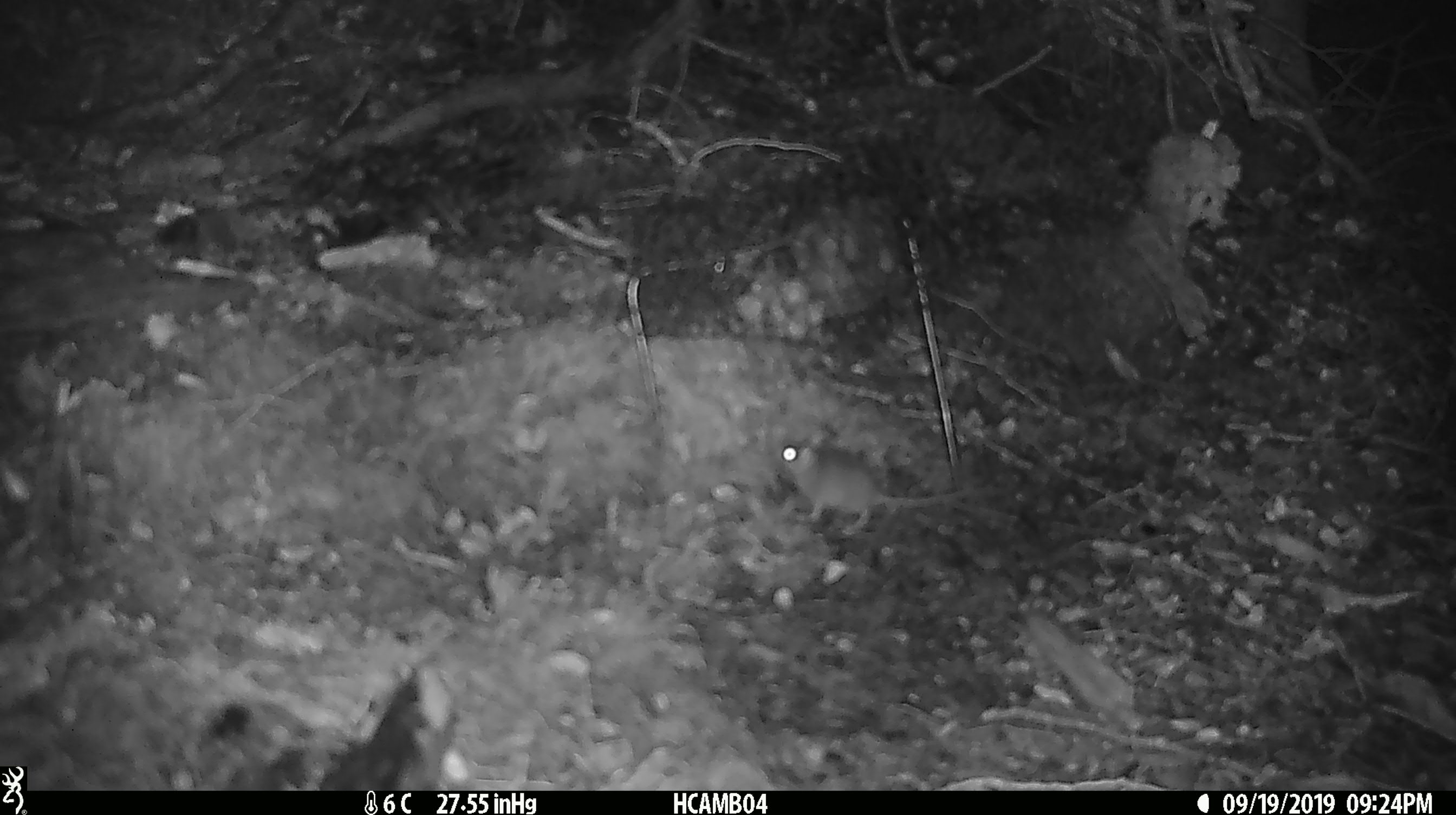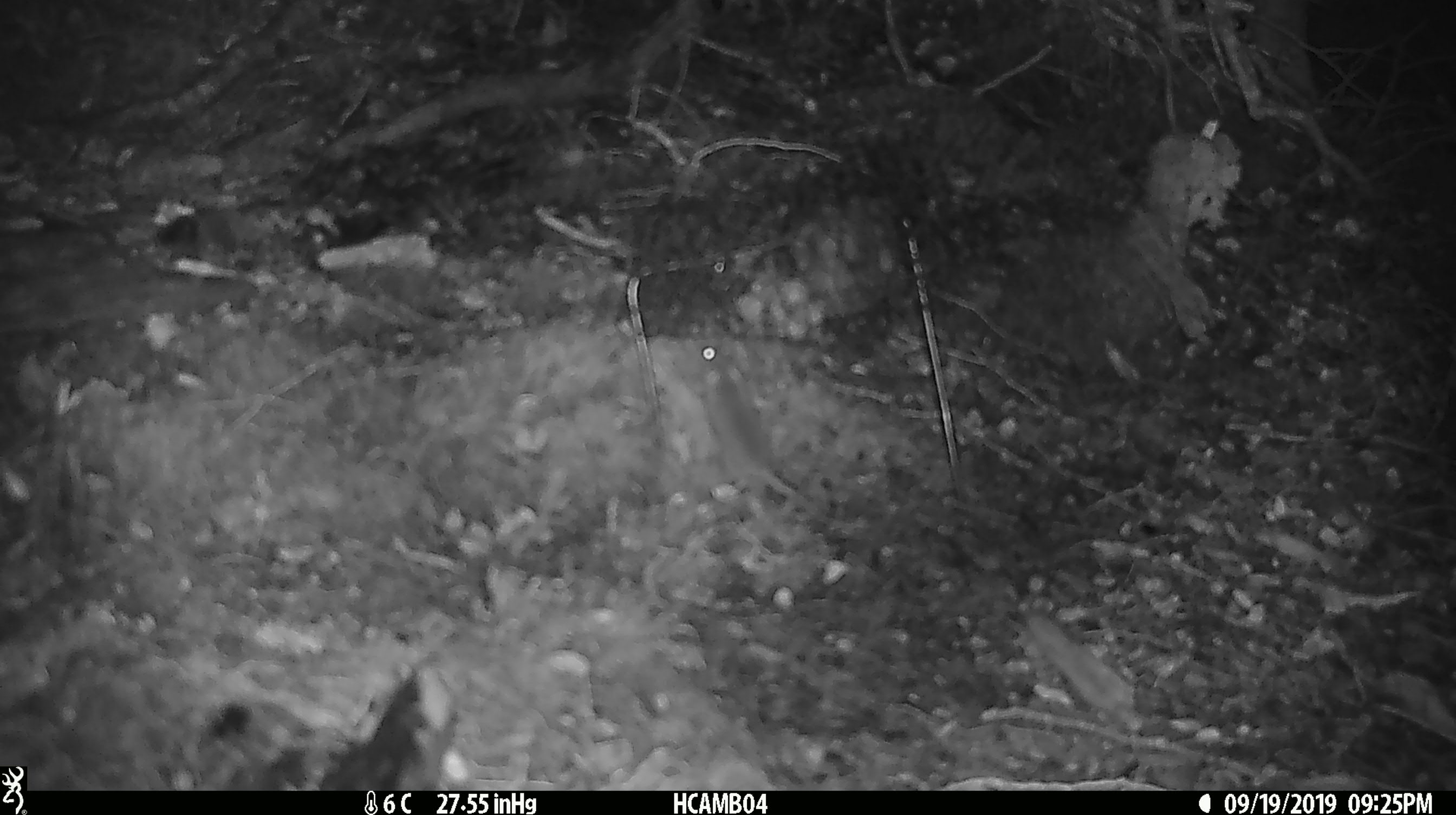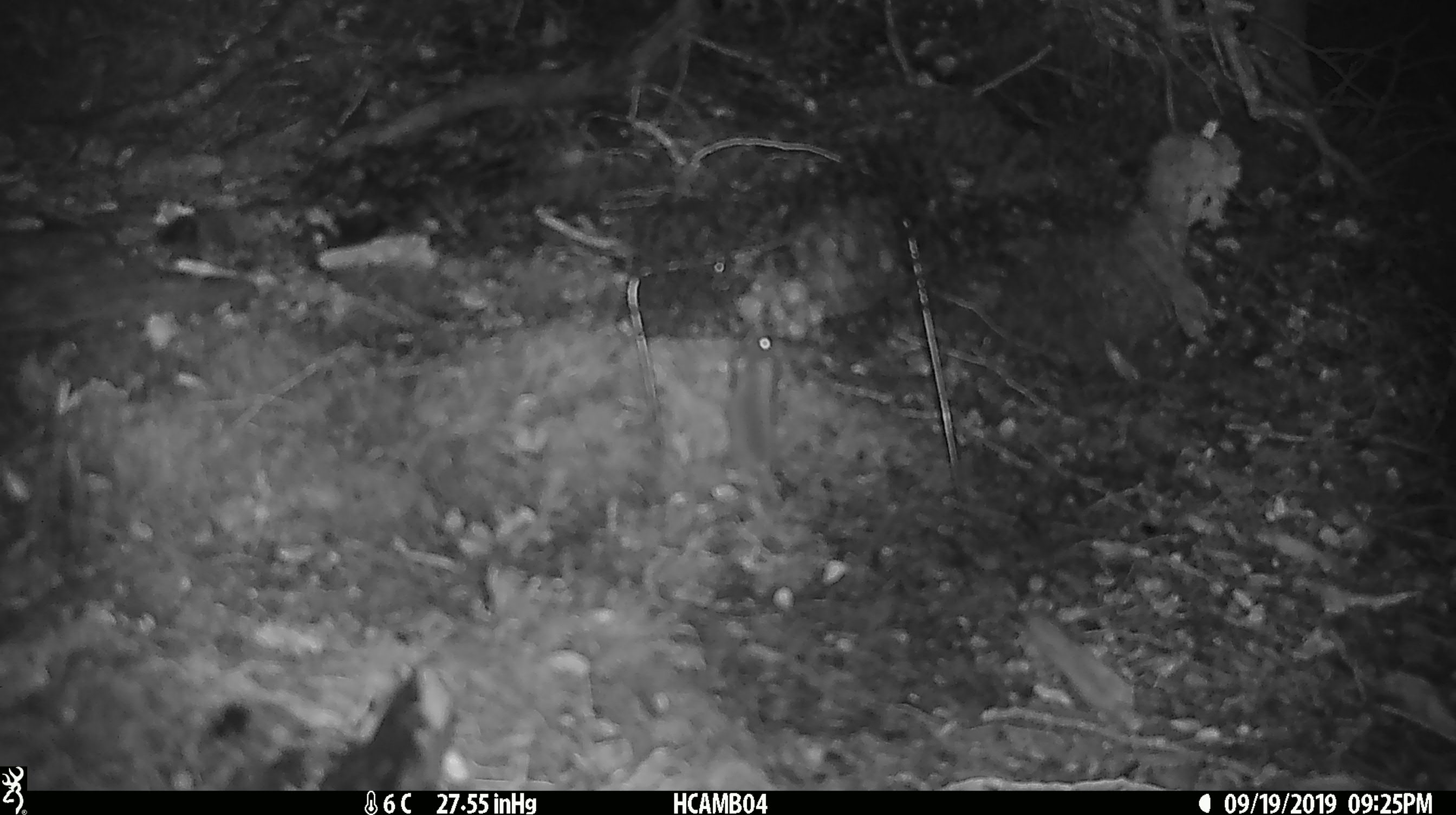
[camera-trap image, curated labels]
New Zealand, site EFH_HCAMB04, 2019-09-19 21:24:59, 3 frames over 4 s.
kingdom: Animalia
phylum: Chordata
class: Mammalia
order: Rodentia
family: Muridae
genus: Mus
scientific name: Mus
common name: mouse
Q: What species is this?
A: Mouse (Mus).